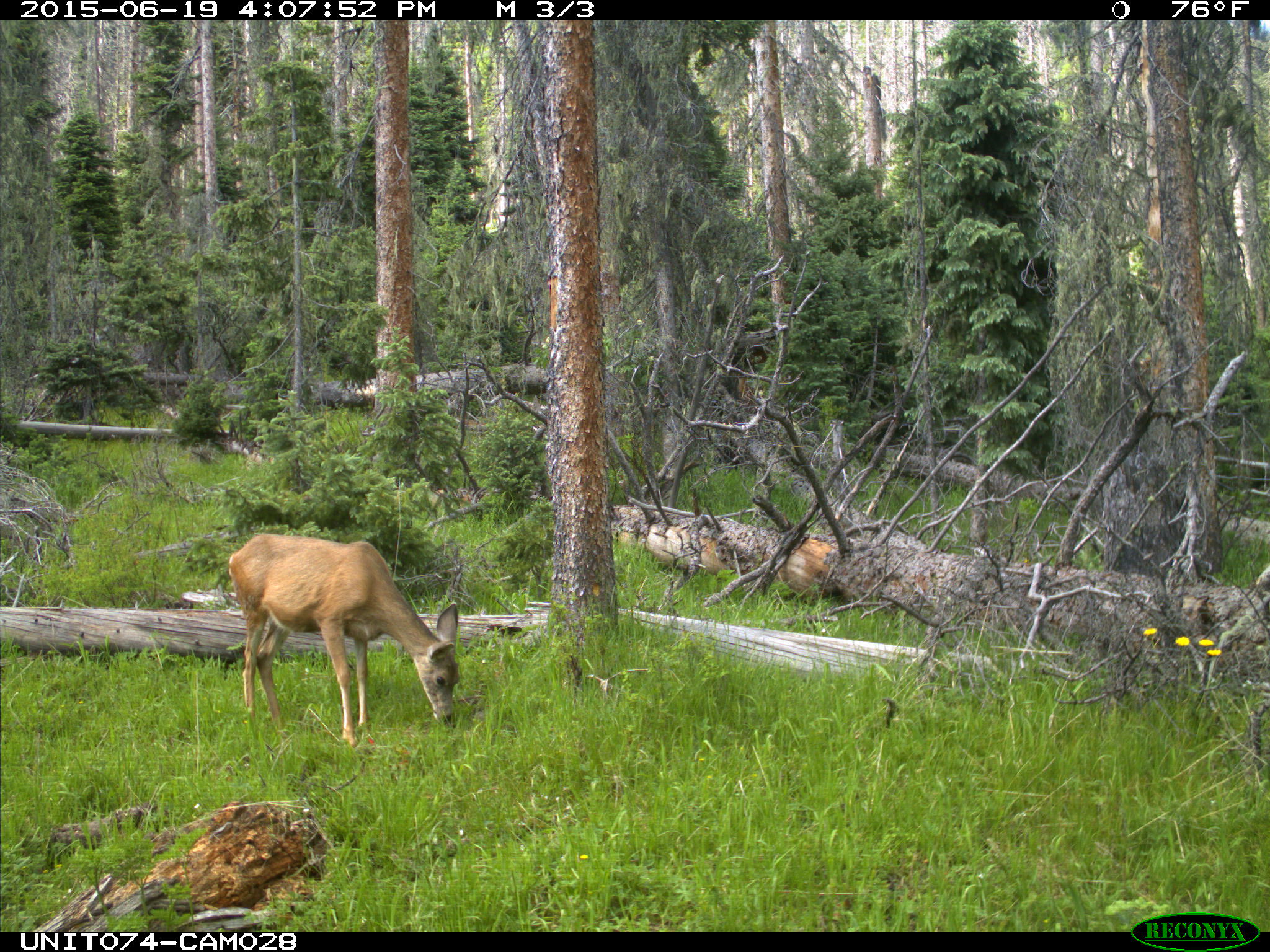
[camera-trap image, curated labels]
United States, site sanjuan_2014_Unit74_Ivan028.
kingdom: Animalia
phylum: Chordata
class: Mammalia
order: Artiodactyla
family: Cervidae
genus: Odocoileus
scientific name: Odocoileus hemionus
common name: mule deer